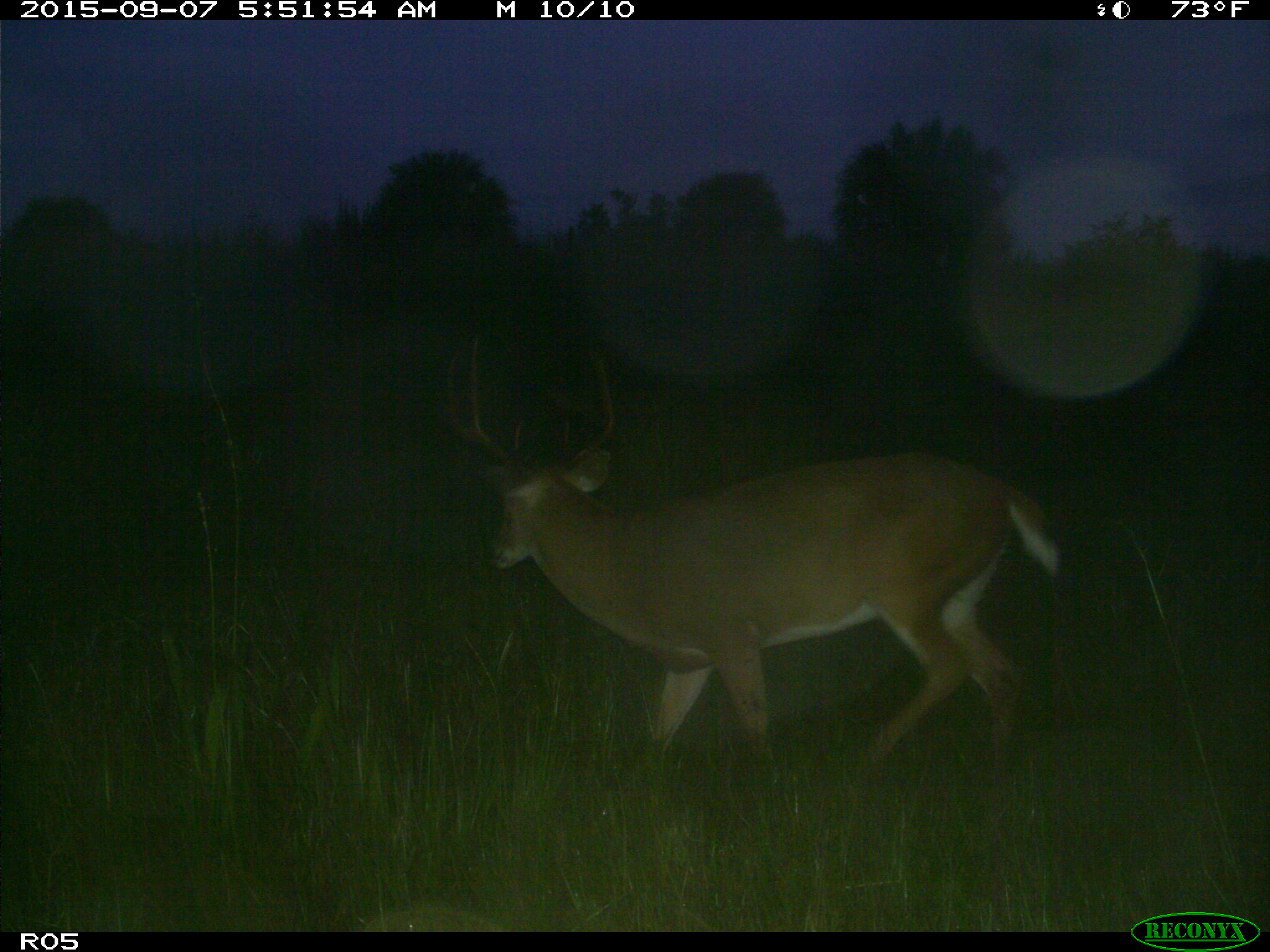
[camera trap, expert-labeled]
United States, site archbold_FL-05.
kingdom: Animalia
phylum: Chordata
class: Mammalia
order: Artiodactyla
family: Cervidae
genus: Odocoileus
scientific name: Odocoileus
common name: deer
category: unidentified deer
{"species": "unidentified deer (deer) (Odocoileus)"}